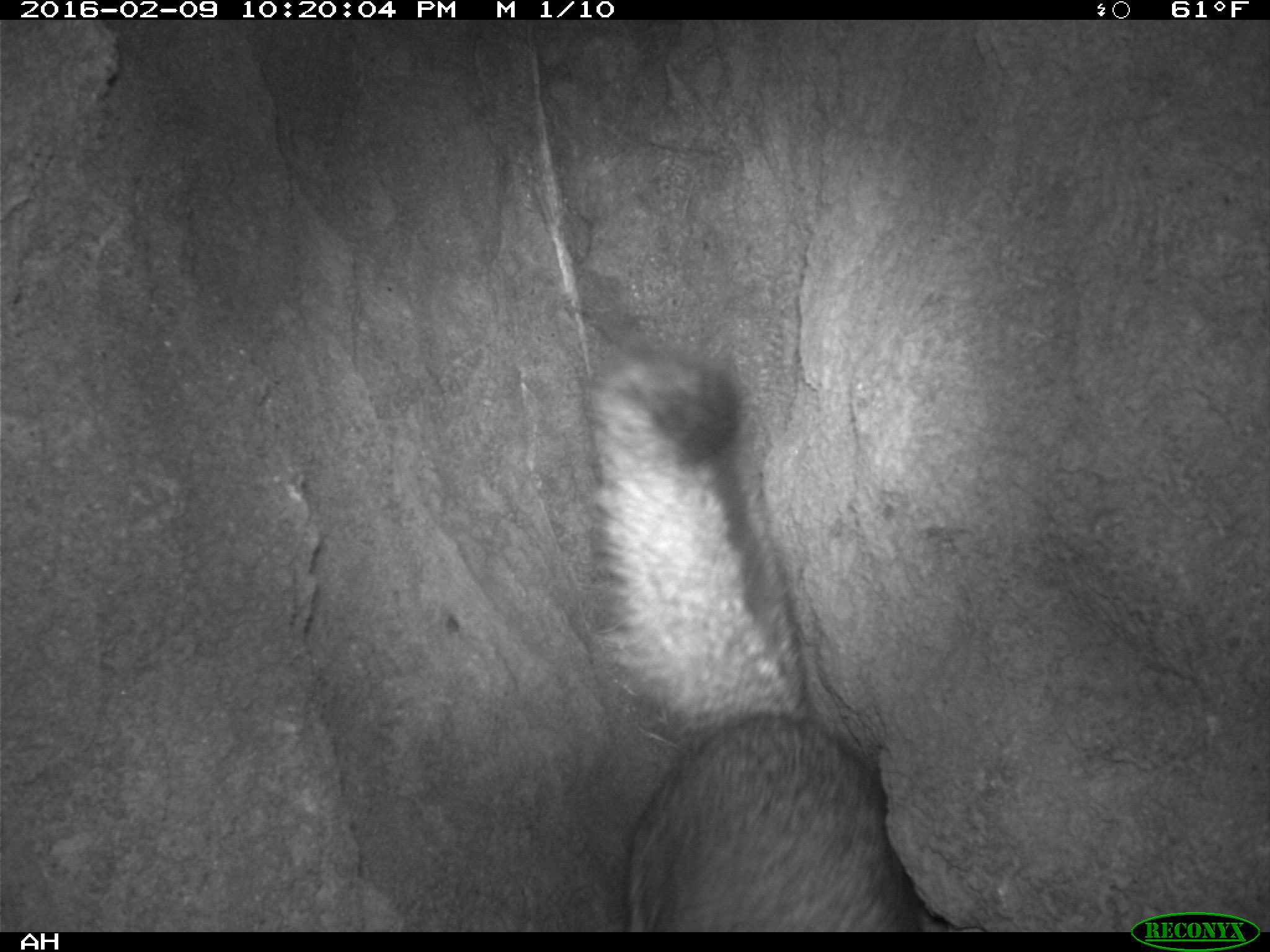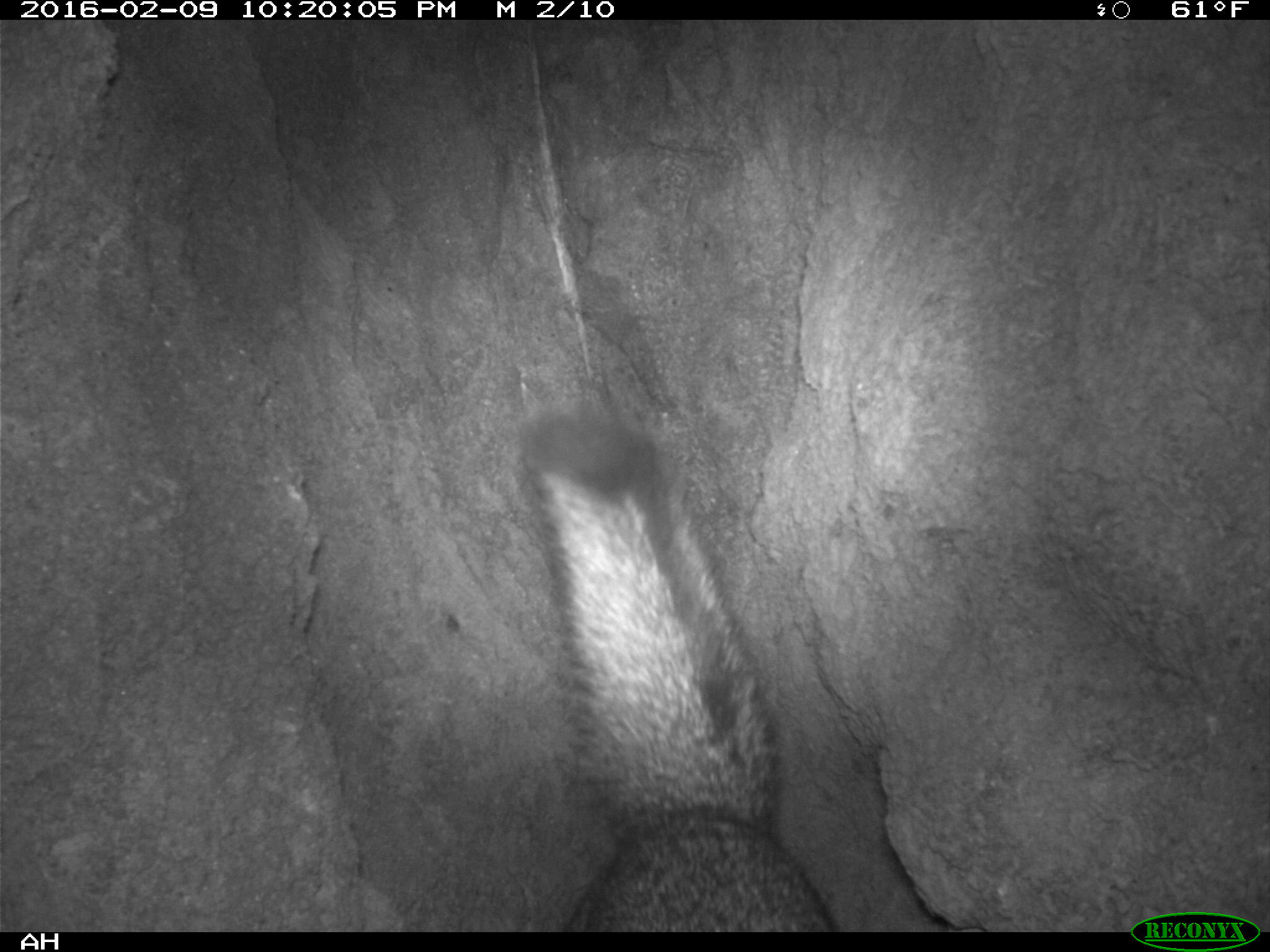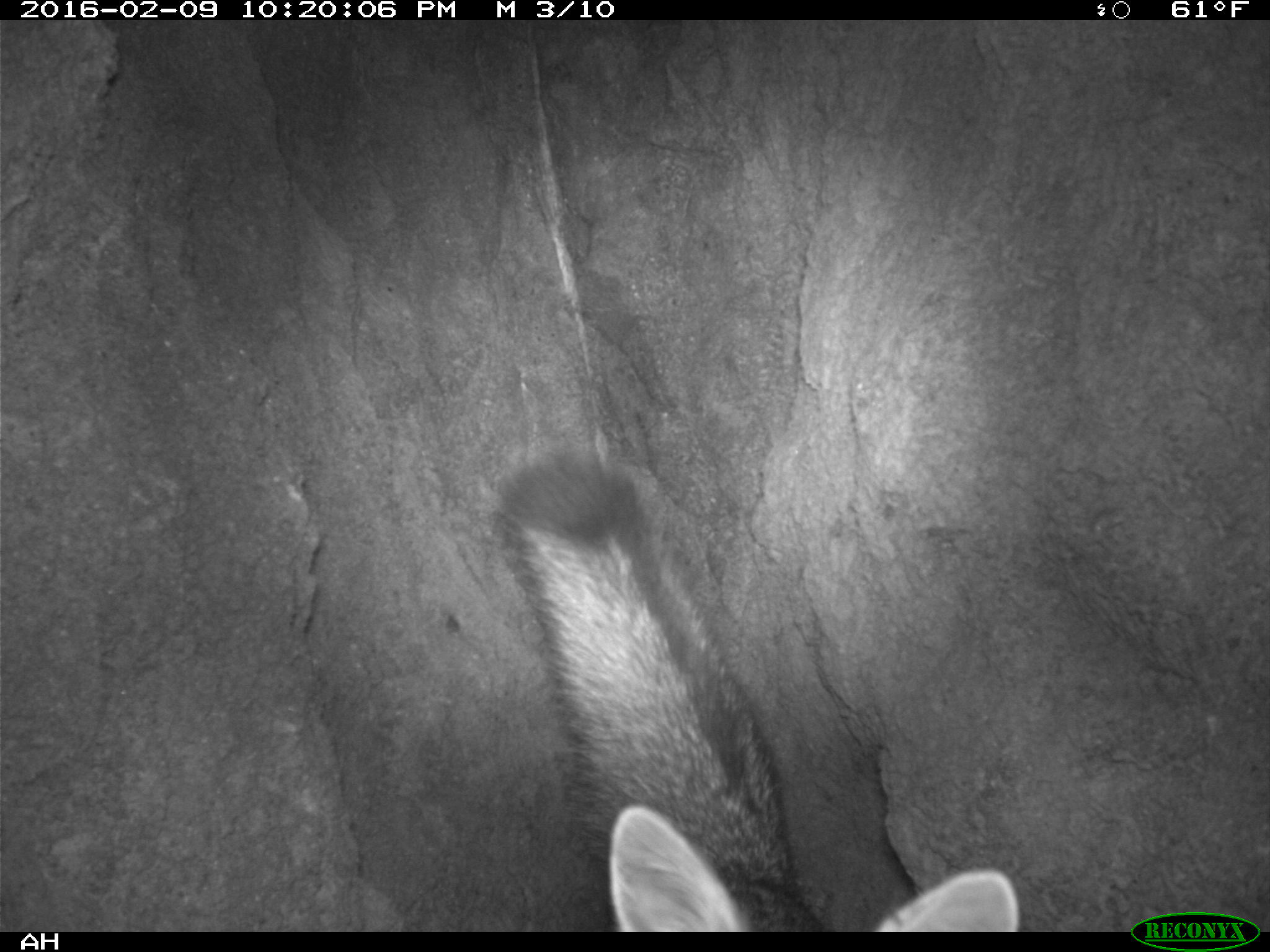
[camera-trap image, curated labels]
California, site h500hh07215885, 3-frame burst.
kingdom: Animalia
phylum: Chordata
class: Mammalia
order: Carnivora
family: Canidae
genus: Urocyon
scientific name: Urocyon littoralis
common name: island fox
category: fox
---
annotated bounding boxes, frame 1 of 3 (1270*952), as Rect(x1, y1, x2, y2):
fox: Rect(584, 344, 922, 932)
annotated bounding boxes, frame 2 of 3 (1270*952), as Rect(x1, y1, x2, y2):
fox: Rect(513, 399, 838, 935)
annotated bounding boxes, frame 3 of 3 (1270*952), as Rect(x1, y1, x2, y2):
fox: Rect(492, 452, 1020, 932)